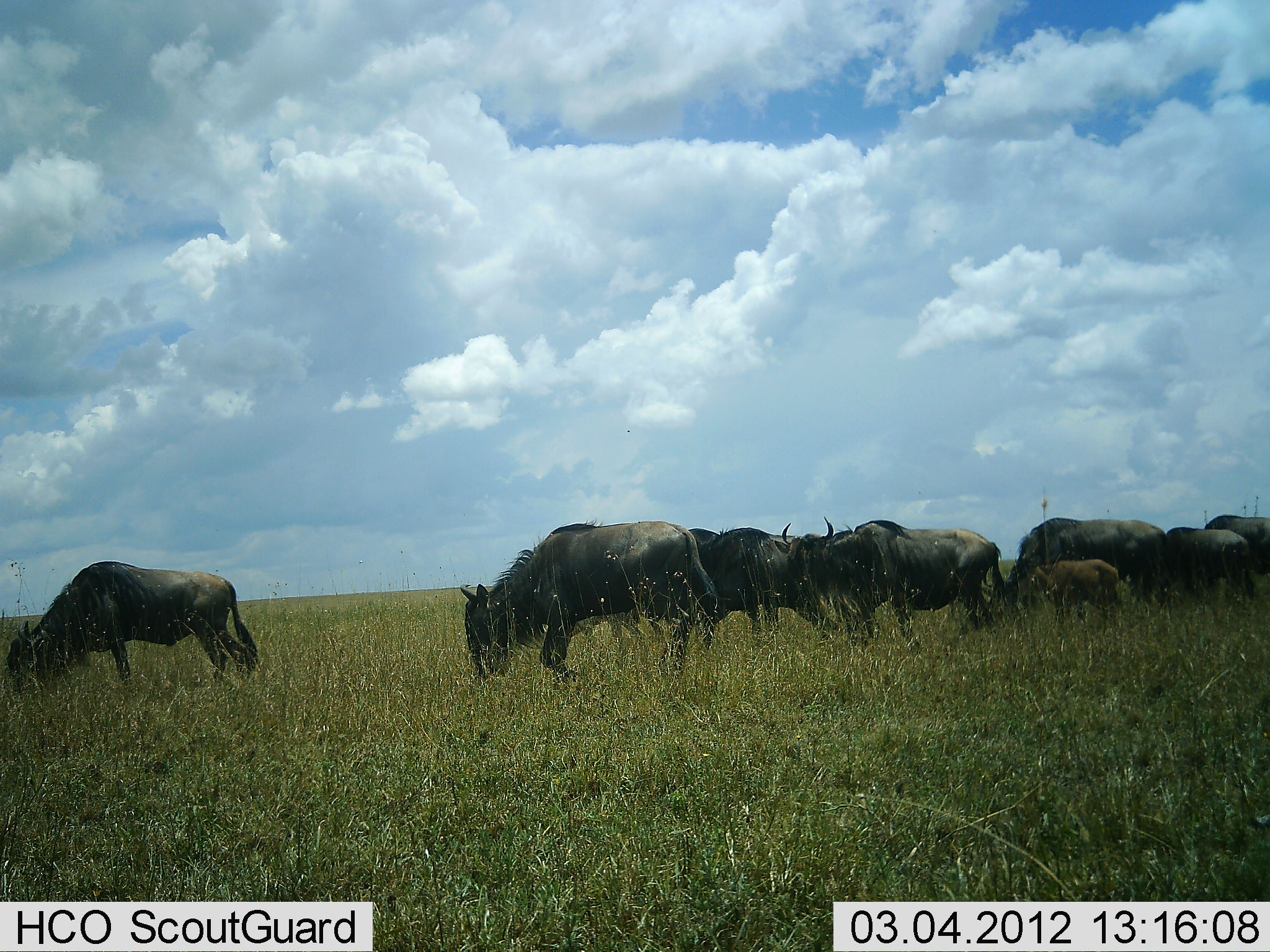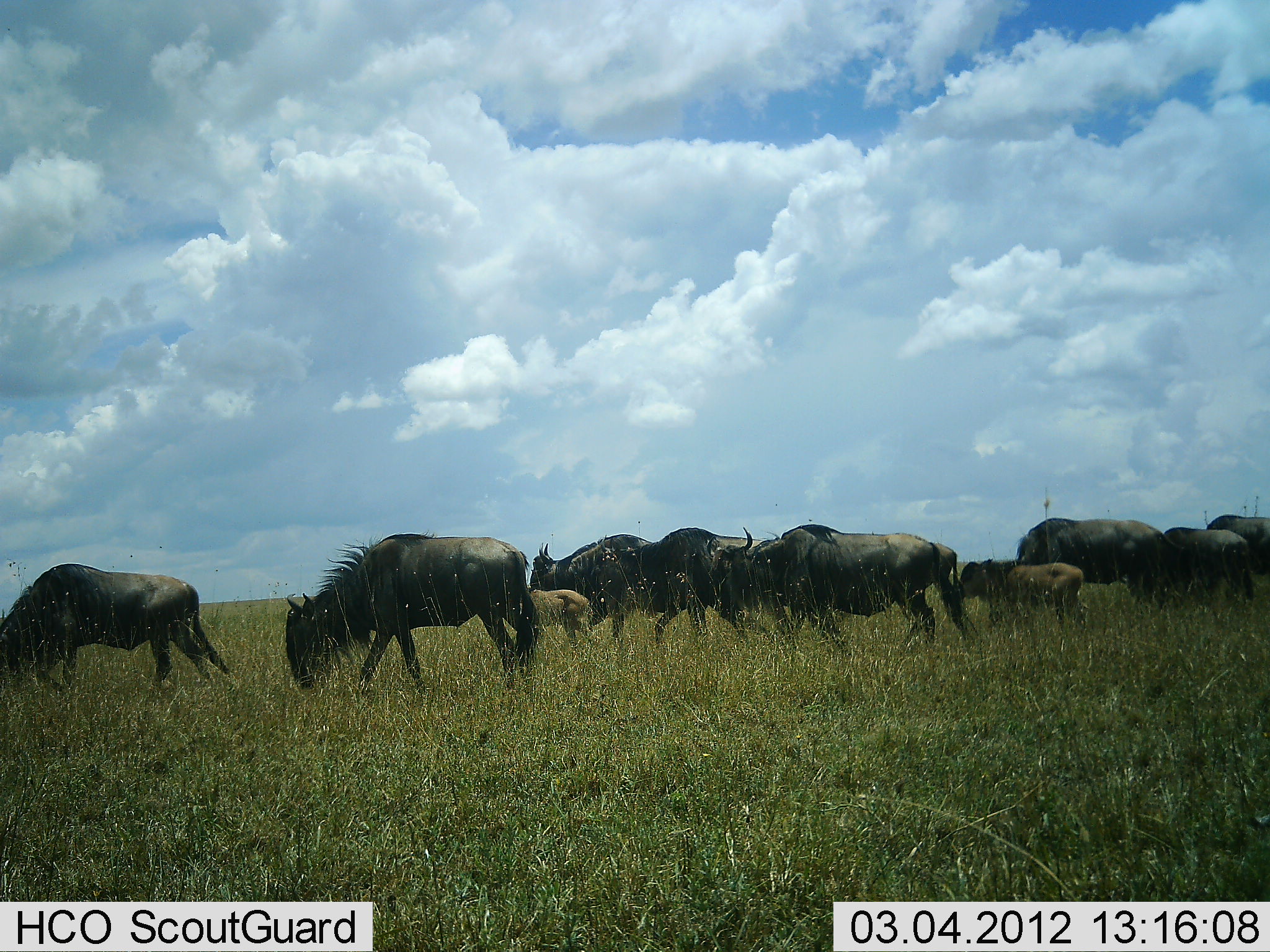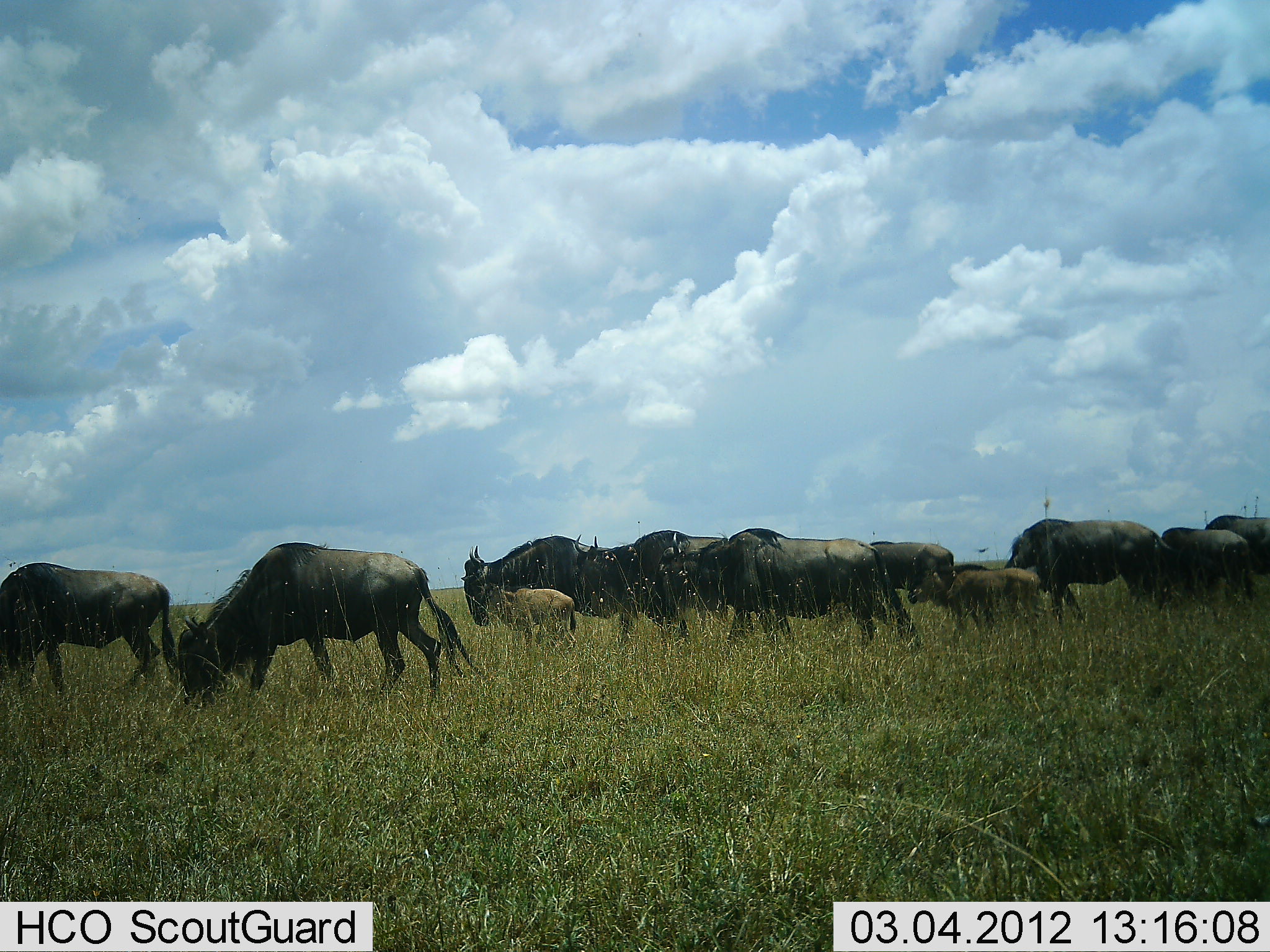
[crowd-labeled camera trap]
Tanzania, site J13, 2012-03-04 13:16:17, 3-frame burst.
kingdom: Animalia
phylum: Chordata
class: Mammalia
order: Artiodactyla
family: Bovidae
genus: Connochaetes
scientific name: Connochaetes taurinus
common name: blue wildebeest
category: wildebeest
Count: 10.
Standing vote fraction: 14%.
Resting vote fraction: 4%.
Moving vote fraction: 93%.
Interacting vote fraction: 7%.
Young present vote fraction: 96%.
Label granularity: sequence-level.